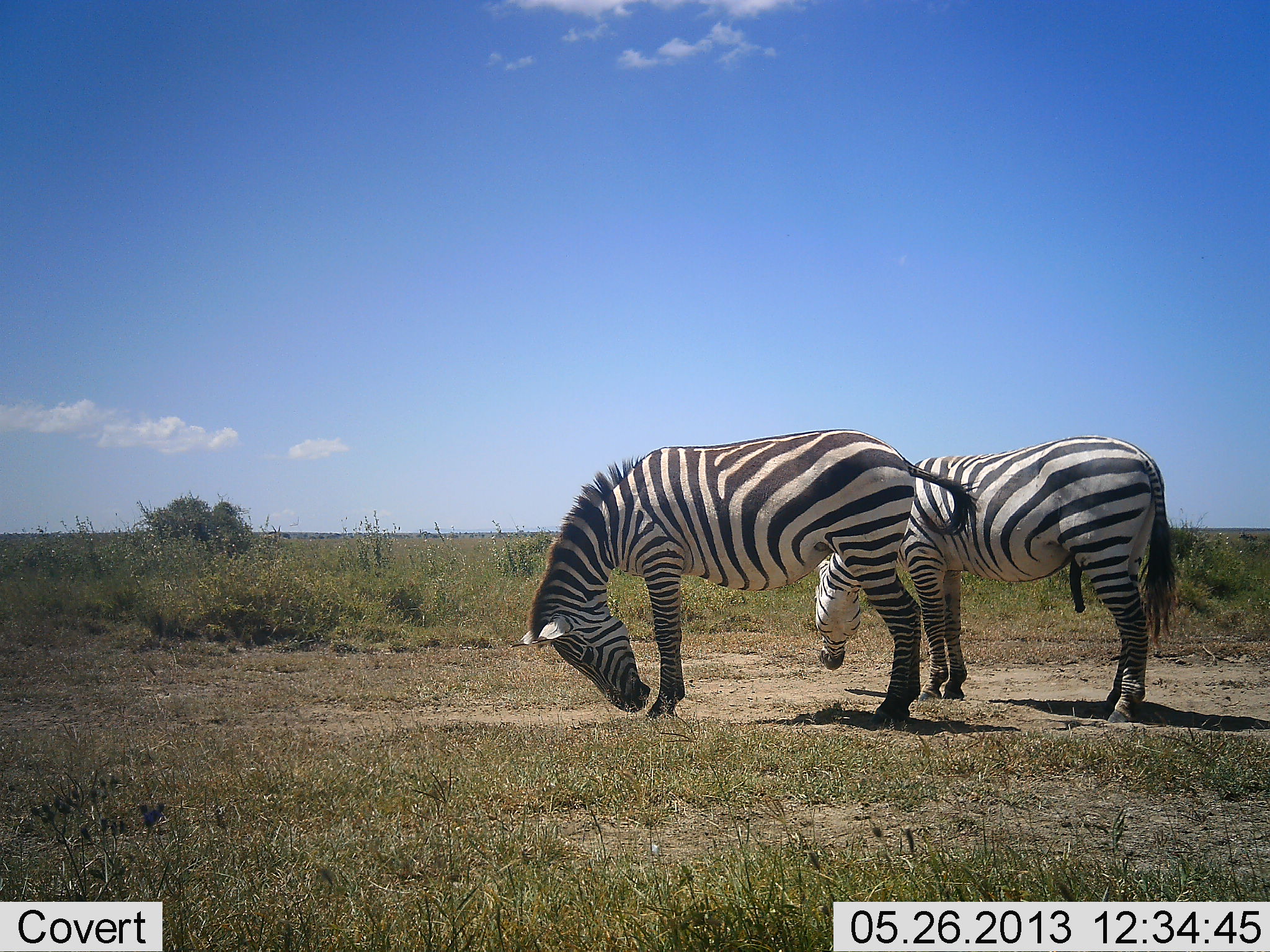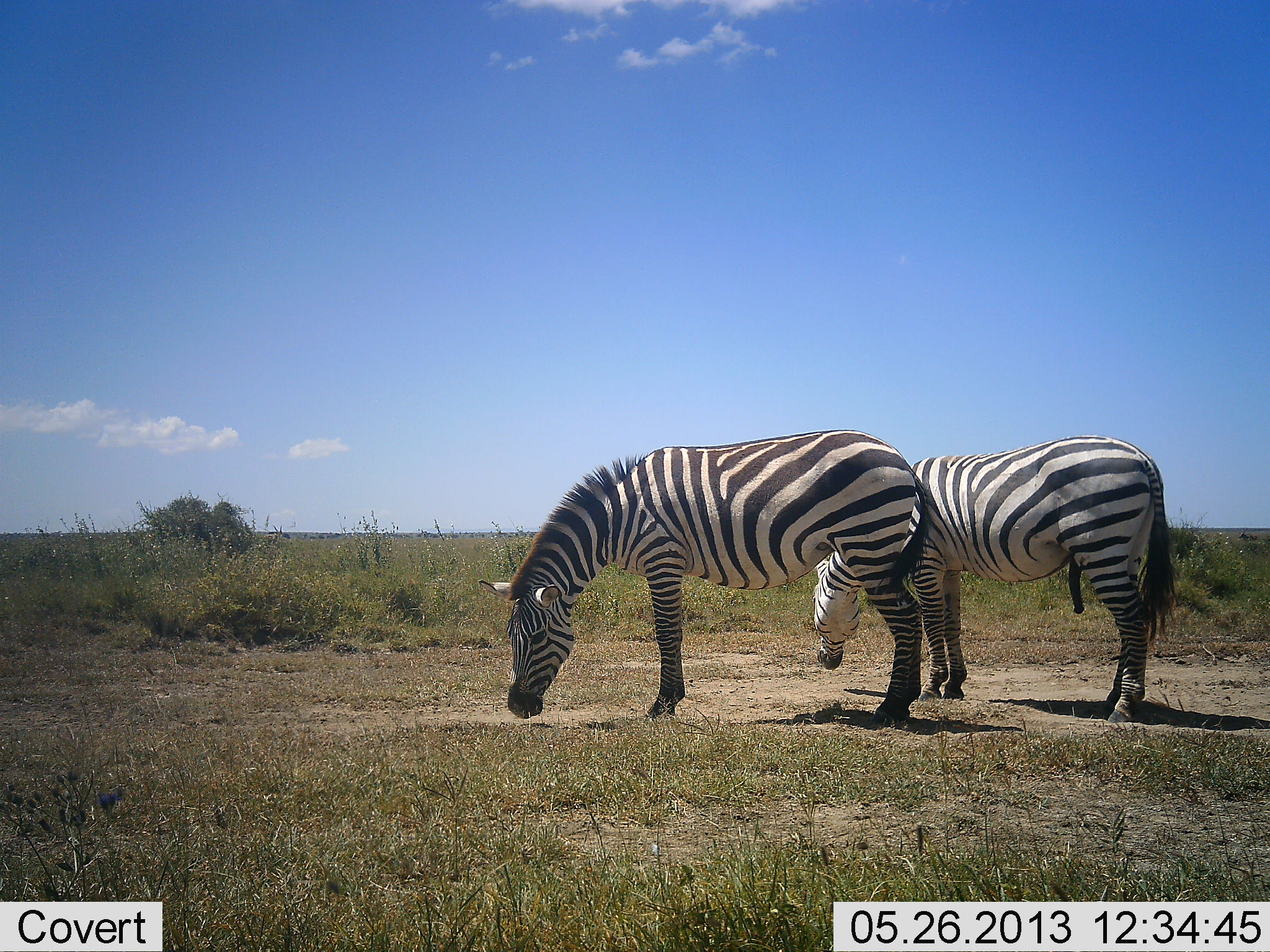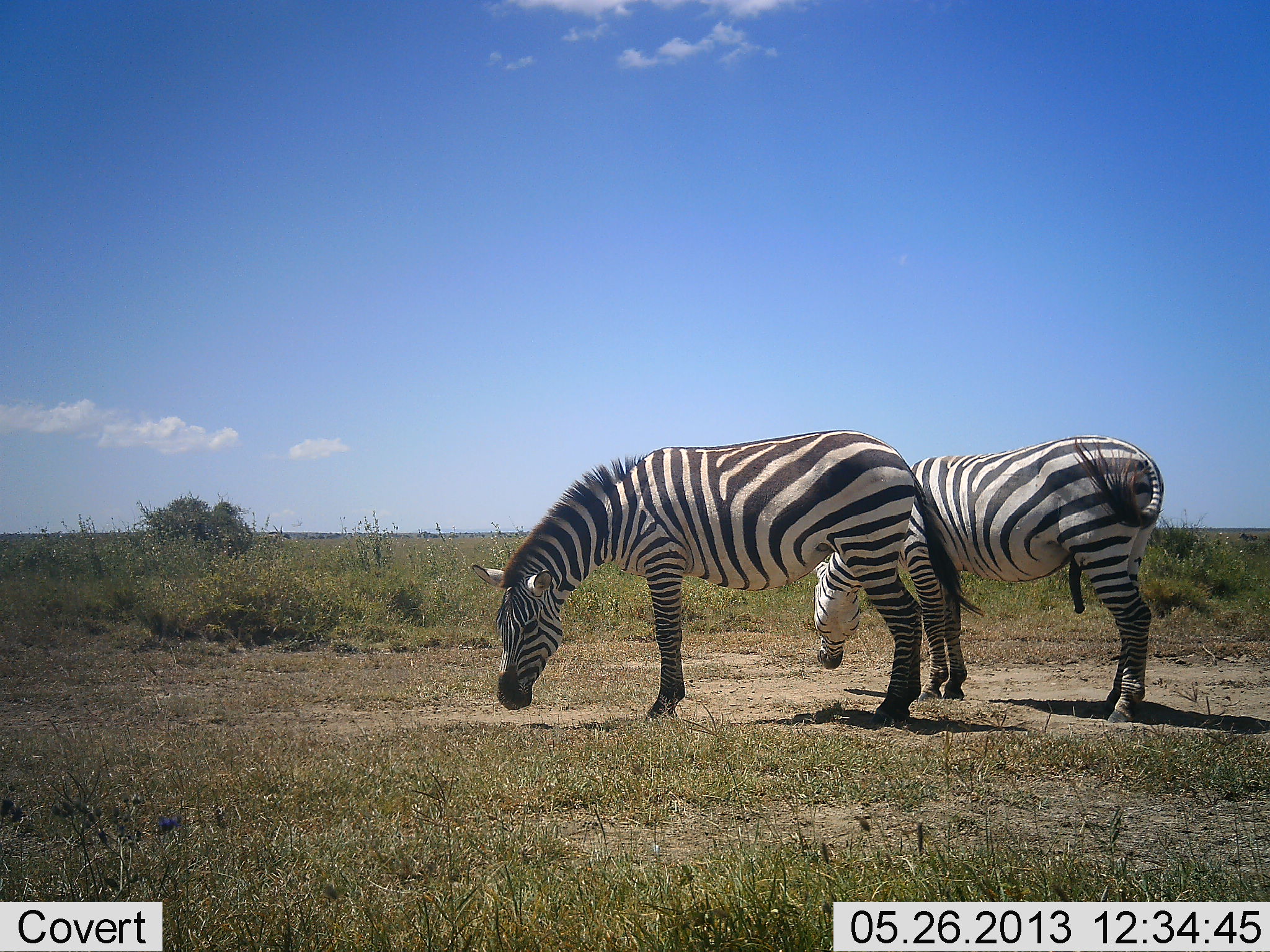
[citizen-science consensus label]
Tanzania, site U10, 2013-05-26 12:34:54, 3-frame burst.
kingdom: Animalia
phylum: Chordata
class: Mammalia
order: Perissodactyla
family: Equidae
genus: Equus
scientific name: Equus quagga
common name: plains zebra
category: zebra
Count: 2.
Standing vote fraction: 80%.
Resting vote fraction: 0%.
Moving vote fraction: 0%.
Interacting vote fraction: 0%.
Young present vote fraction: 0%.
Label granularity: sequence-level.